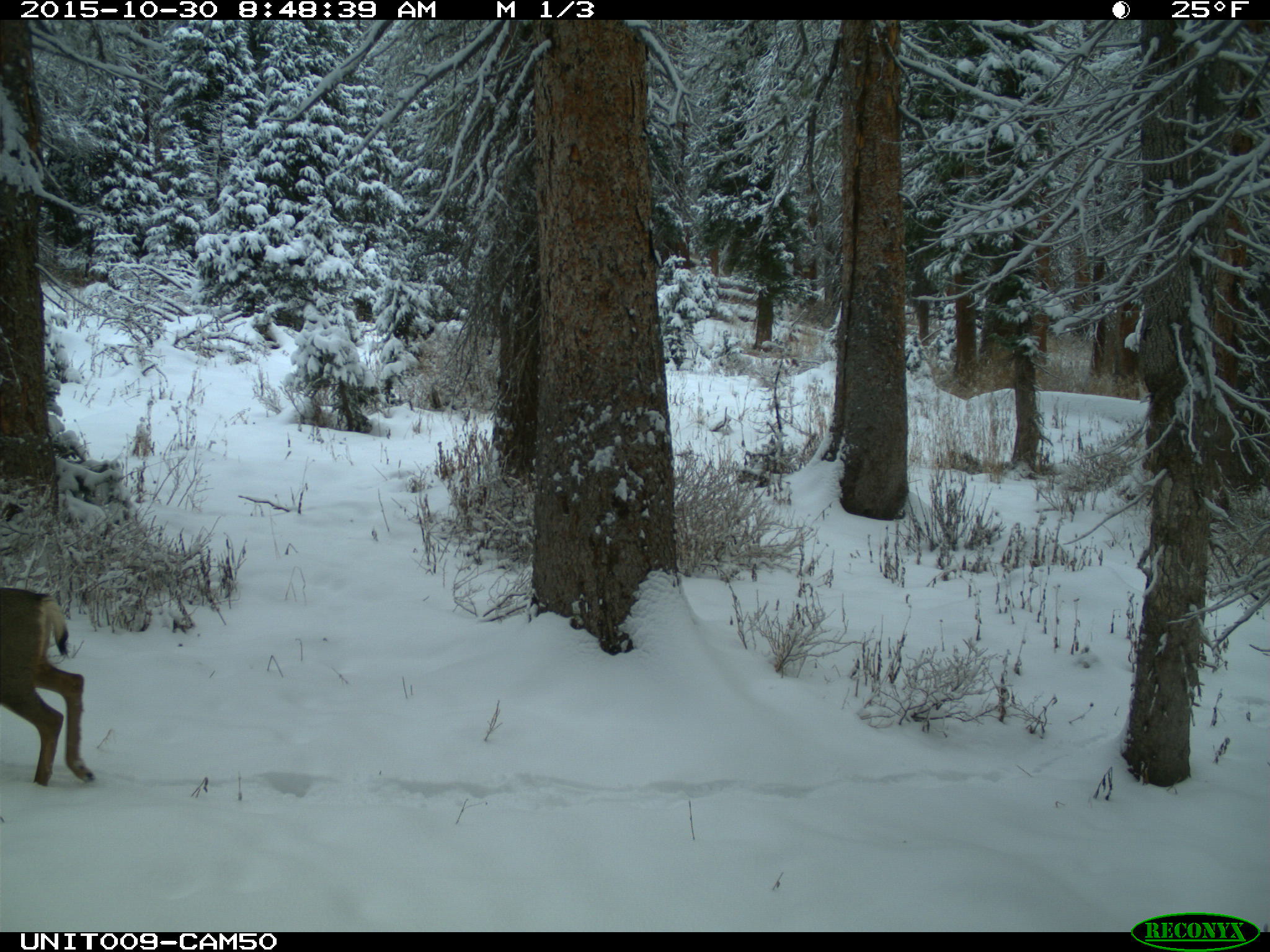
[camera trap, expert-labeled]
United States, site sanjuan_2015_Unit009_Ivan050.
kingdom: Animalia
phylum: Chordata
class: Mammalia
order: Artiodactyla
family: Cervidae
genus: Odocoileus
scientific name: Odocoileus hemionus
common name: mule deer